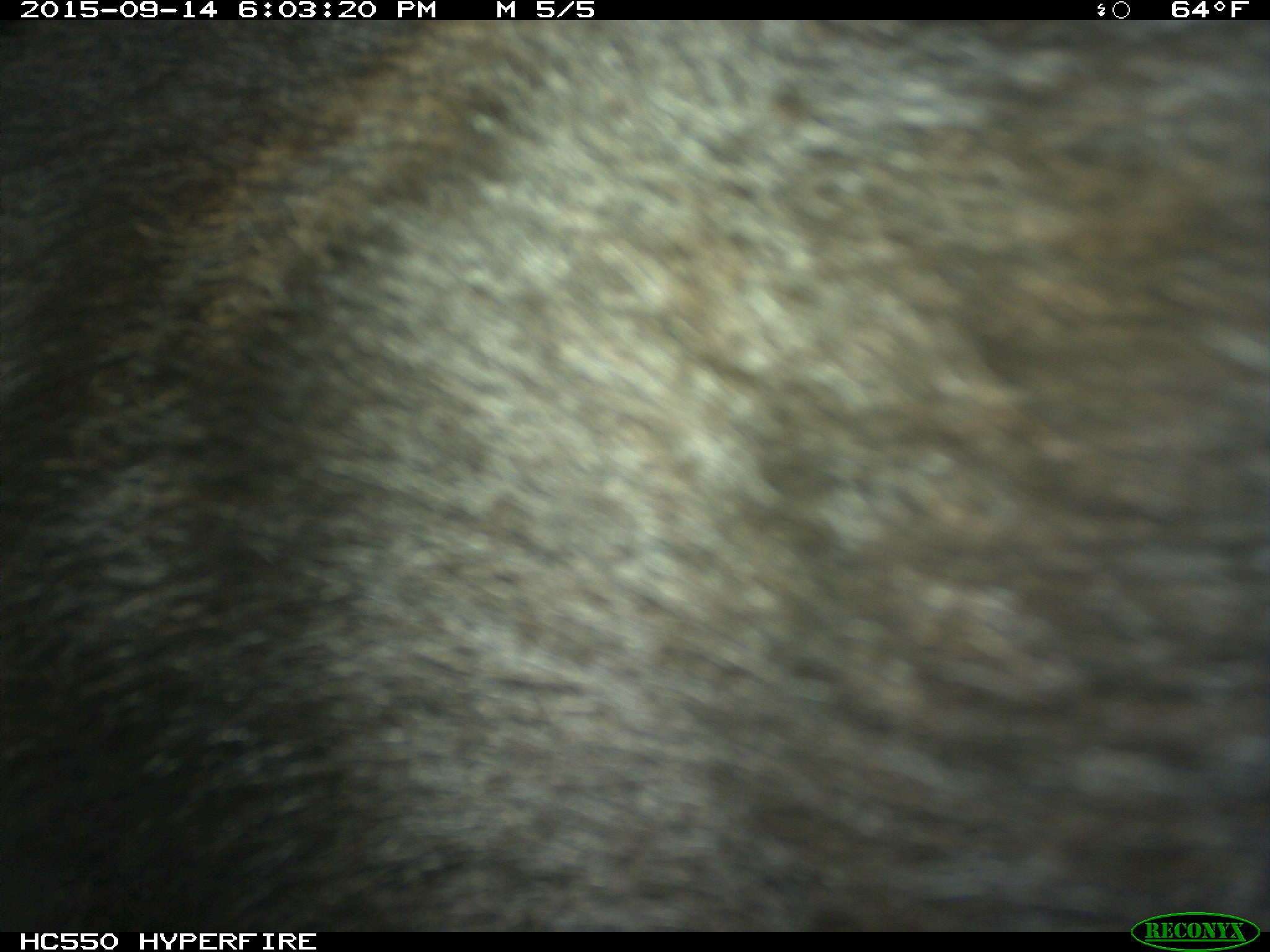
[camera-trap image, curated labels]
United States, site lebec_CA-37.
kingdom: Animalia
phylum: Chordata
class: Mammalia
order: Carnivora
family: Ursidae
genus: Ursus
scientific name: Ursus americanus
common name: american black bear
Ursus americanus (american black bear).